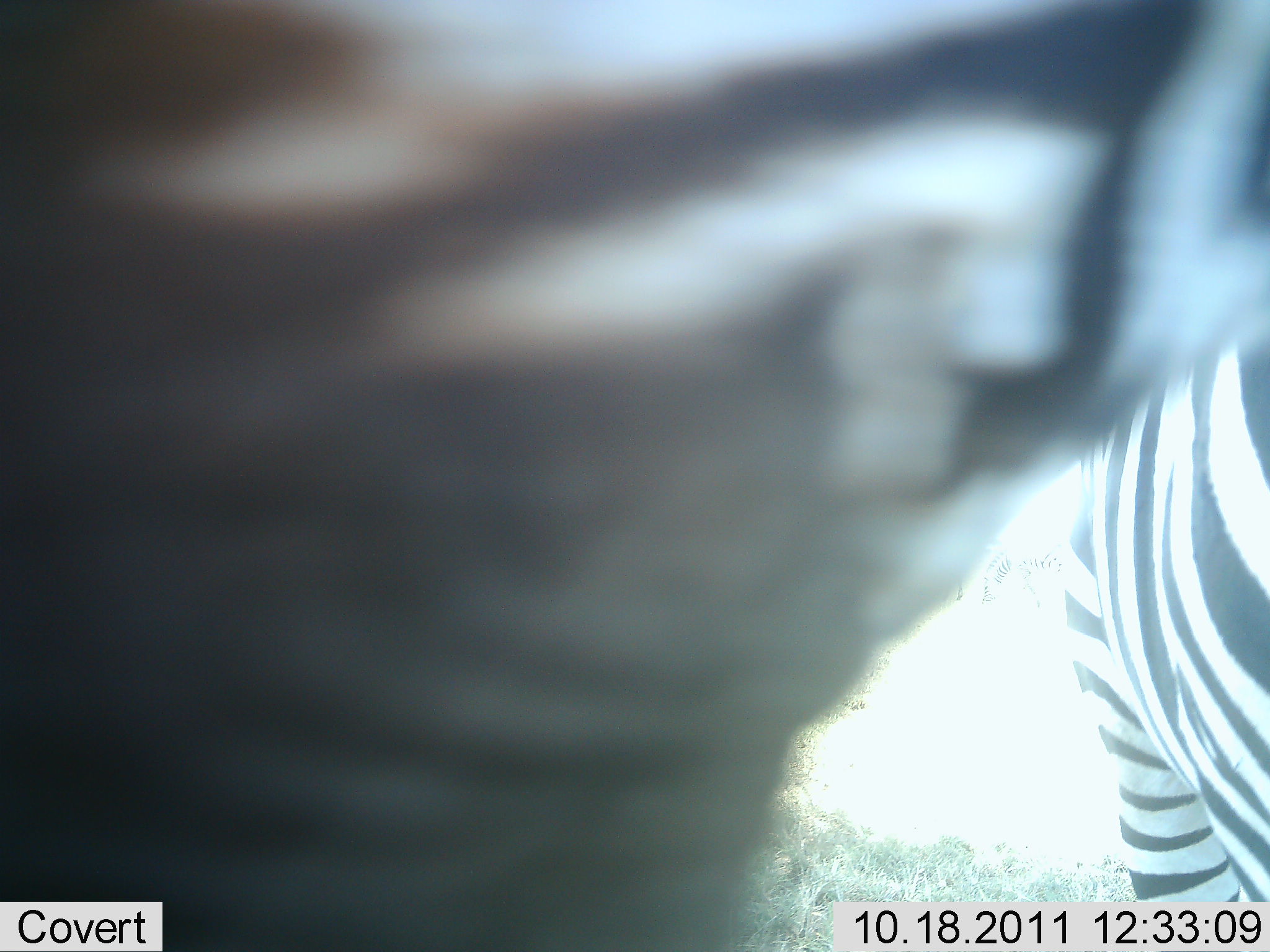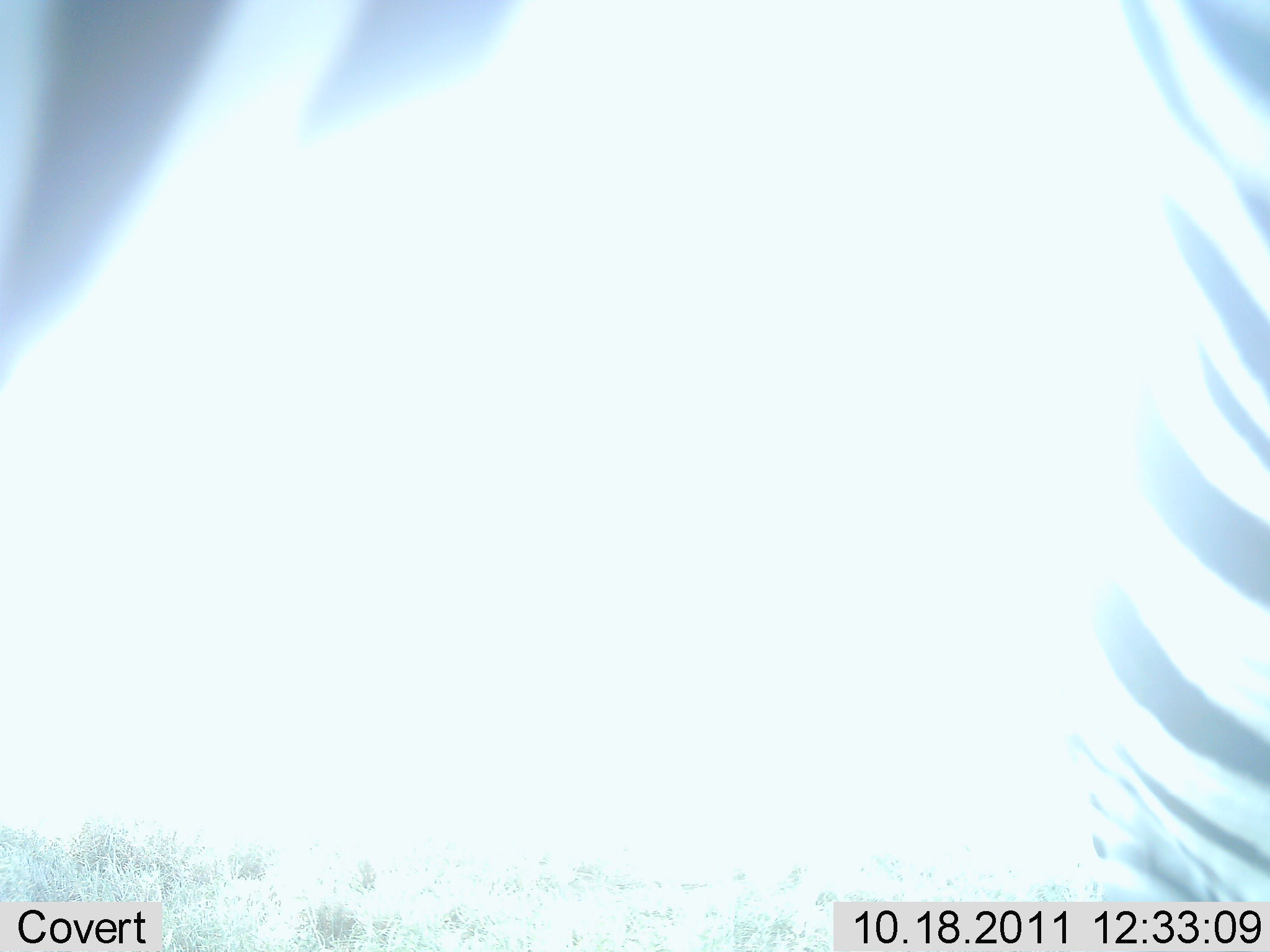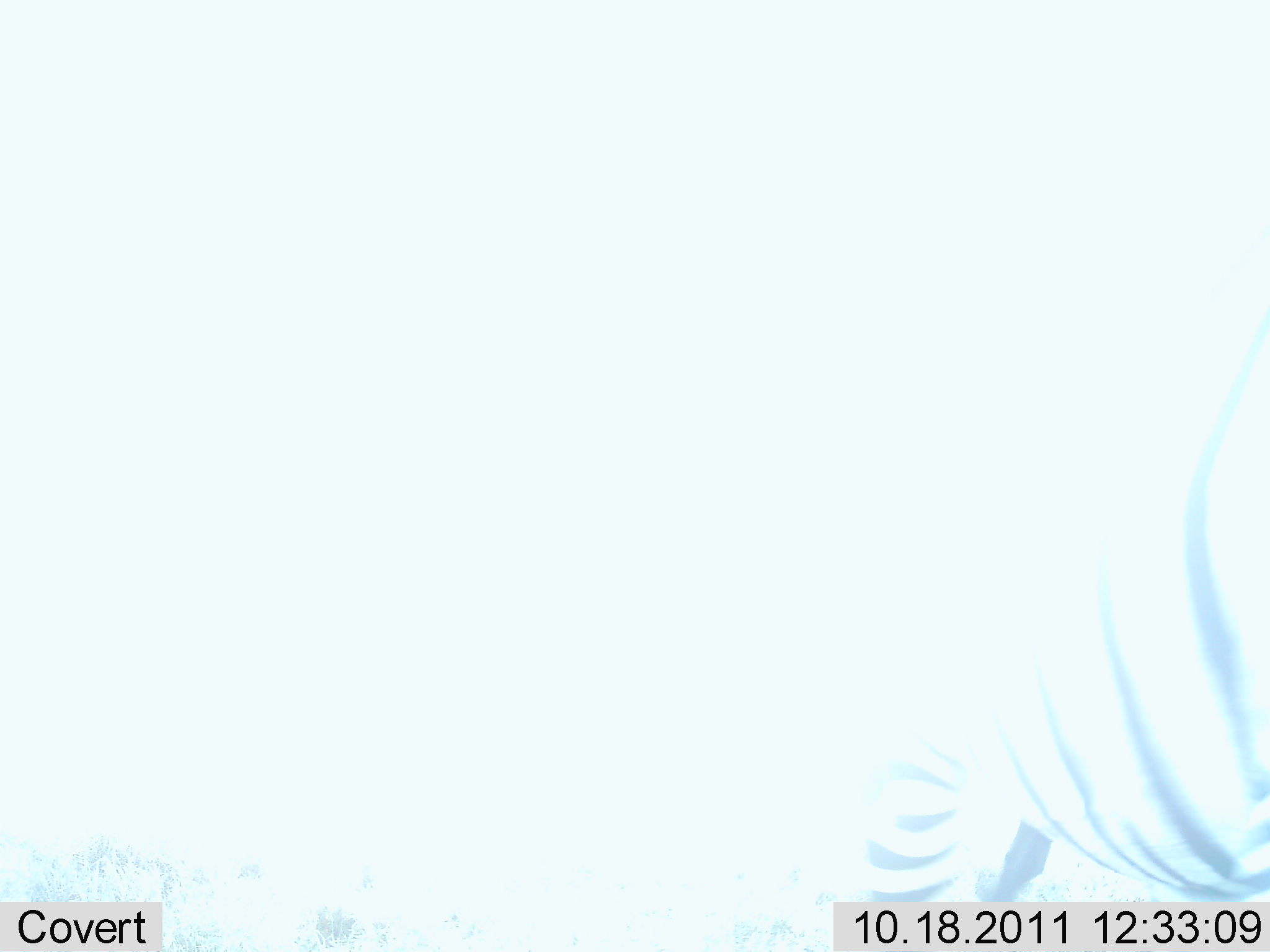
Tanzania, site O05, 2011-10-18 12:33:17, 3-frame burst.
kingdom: Animalia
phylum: Chordata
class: Mammalia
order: Perissodactyla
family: Equidae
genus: Equus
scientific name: Equus quagga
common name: plains zebra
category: zebra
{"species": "zebra (plains zebra) (Equus quagga)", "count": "2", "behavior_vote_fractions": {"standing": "77%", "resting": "0%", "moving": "15%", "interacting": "15%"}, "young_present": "0%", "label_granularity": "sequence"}